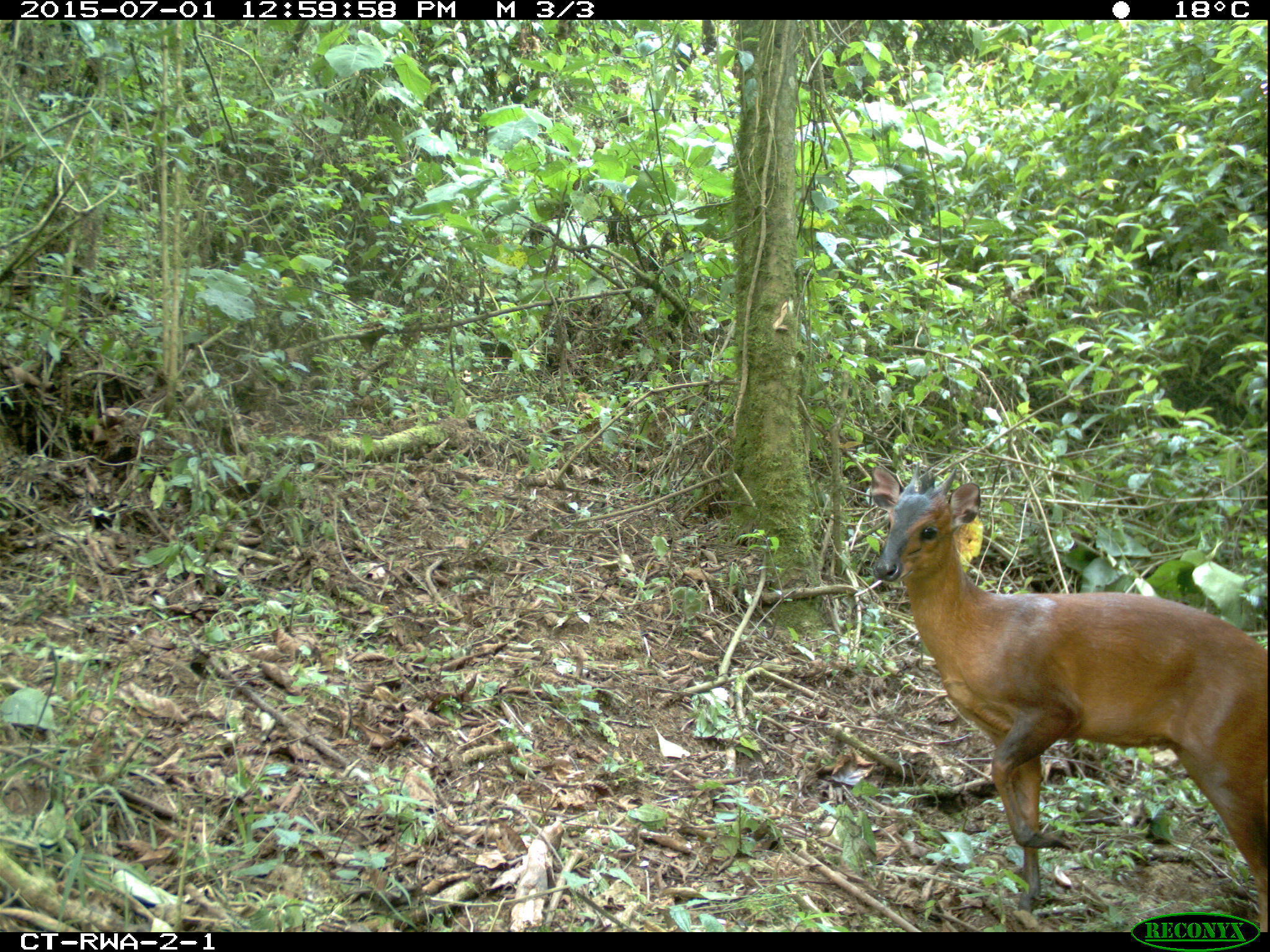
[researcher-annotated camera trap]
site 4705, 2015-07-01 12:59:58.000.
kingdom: Animalia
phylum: Chordata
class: Mammalia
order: Artiodactyla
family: Bovidae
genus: Cephalophus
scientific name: Cephalophus nigrifrons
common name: black-fronted duiker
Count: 1.